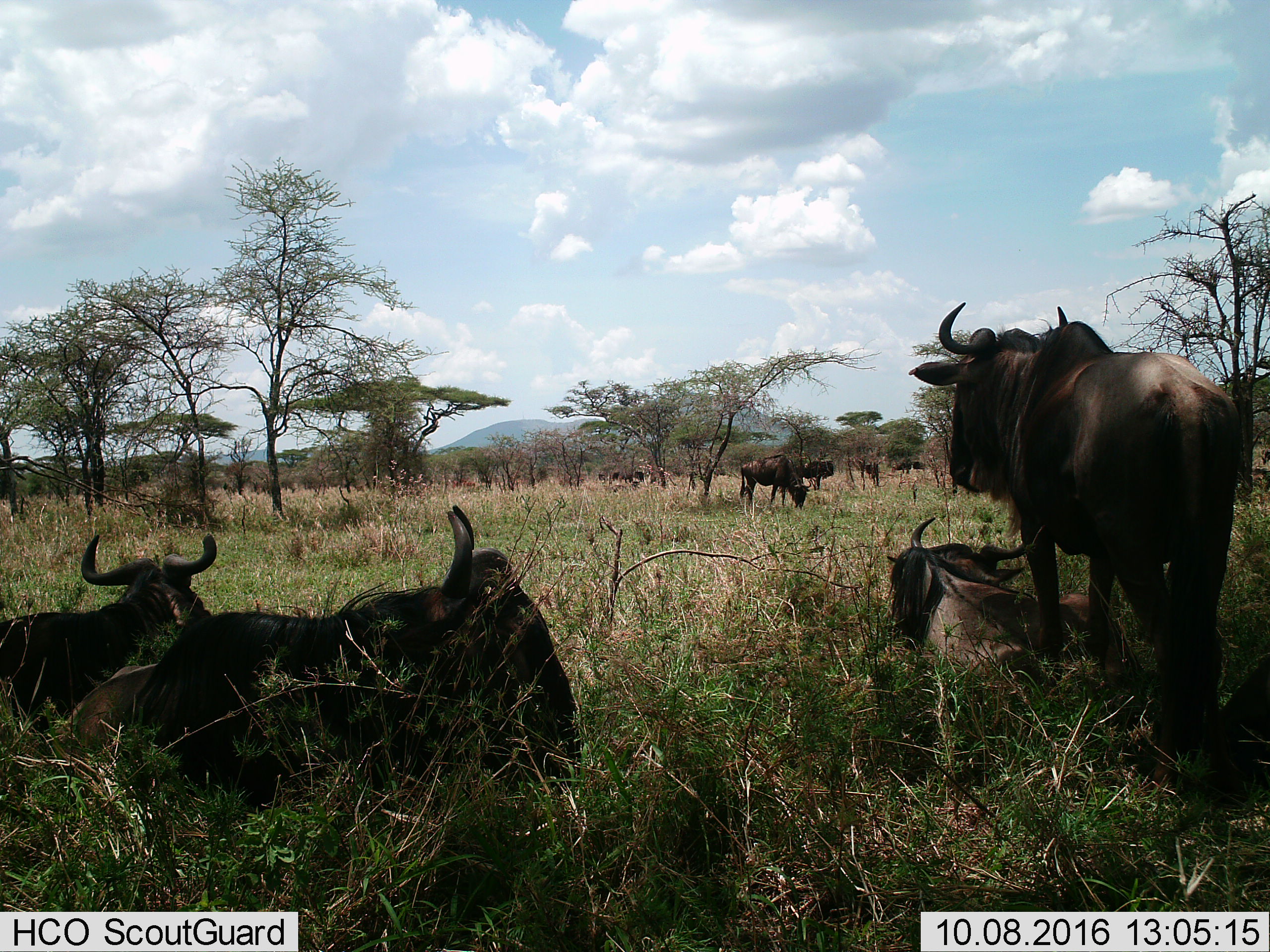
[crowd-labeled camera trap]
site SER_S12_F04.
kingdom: Animalia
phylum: Chordata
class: Mammalia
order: Artiodactyla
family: Bovidae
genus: Connochaetes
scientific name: Connochaetes taurinus taurinus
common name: blue wildebeest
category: wildebeestblue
Wildebeestblue (blue wildebeest) (Connochaetes taurinus taurinus), count 8. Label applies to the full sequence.